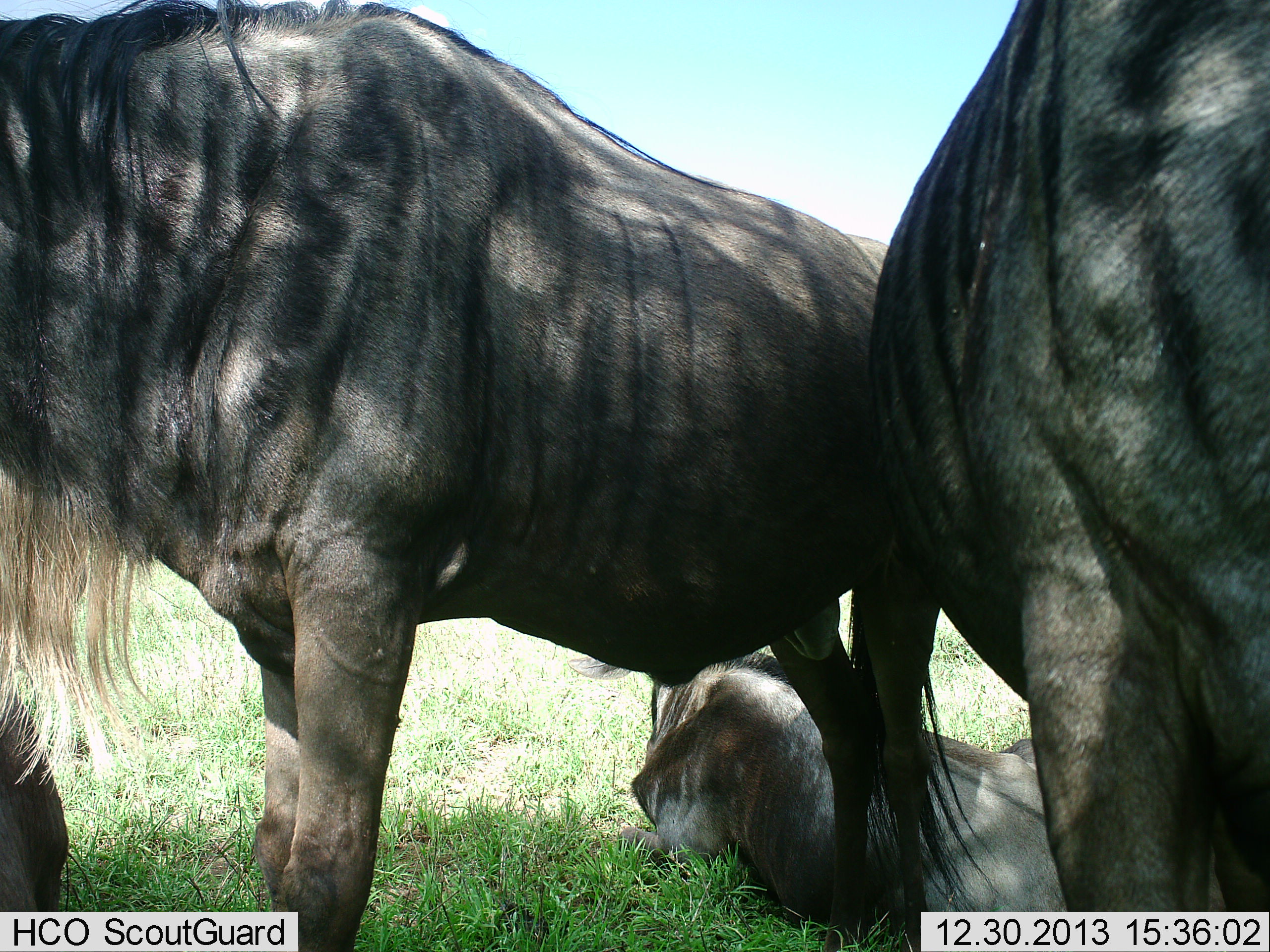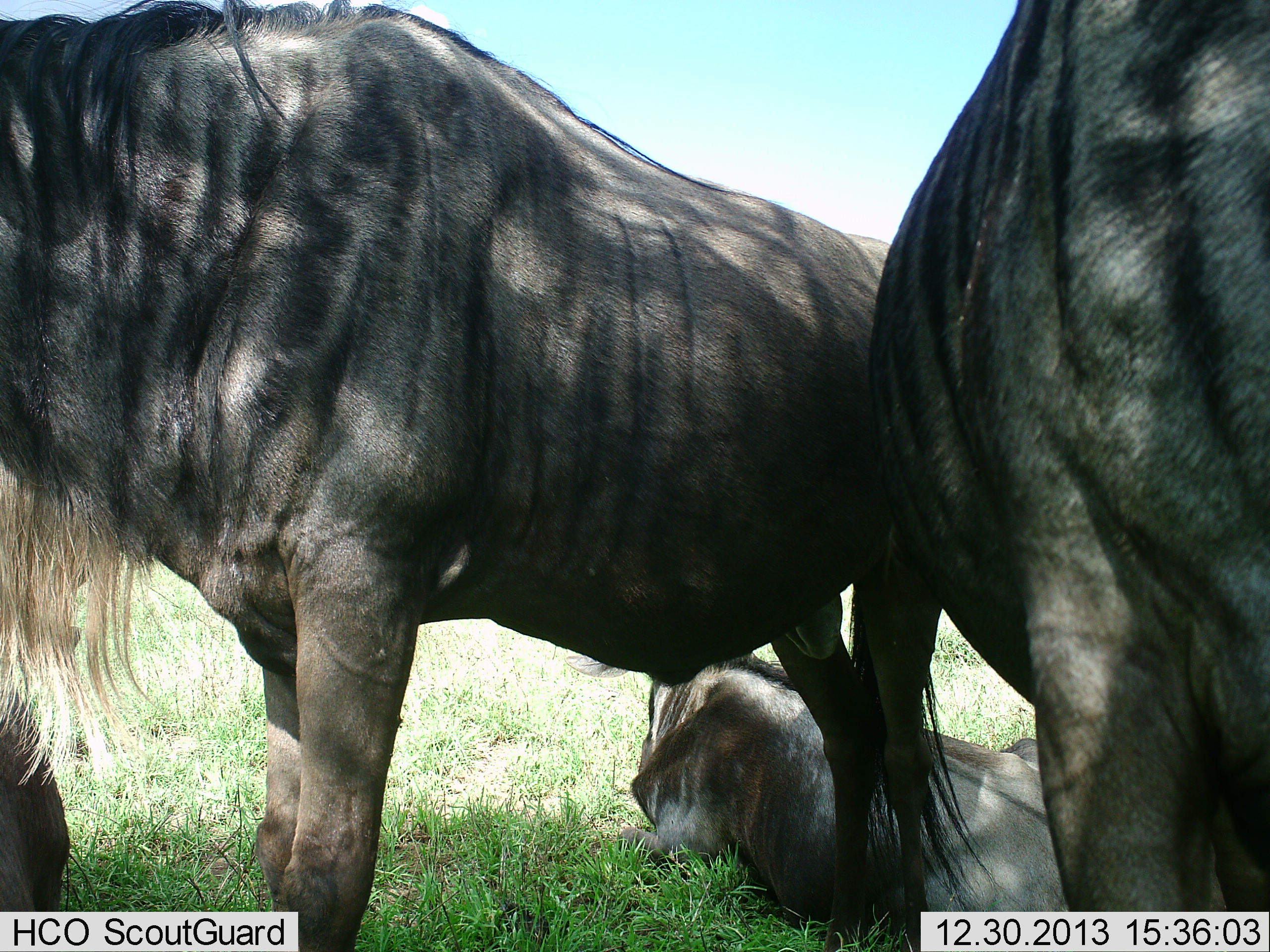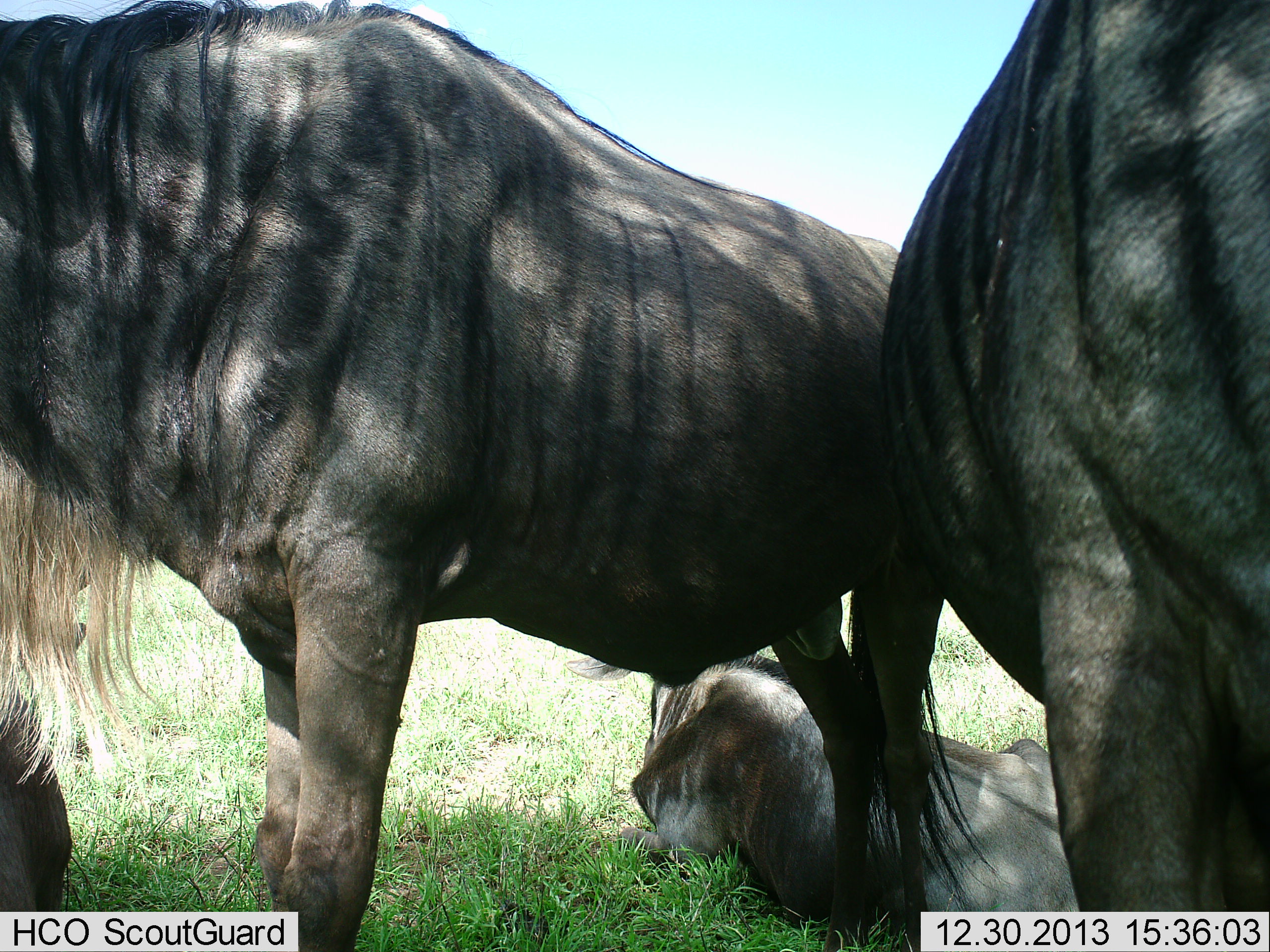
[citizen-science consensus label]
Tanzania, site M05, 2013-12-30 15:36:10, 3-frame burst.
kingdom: Animalia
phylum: Chordata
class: Mammalia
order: Artiodactyla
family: Bovidae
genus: Connochaetes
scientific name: Connochaetes taurinus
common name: blue wildebeest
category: wildebeest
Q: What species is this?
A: Wildebeest (blue wildebeest) (Connochaetes taurinus).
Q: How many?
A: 4.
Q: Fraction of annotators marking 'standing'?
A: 90%.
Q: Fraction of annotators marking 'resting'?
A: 100%.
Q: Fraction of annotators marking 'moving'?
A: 0%.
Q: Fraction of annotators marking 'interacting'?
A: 0%.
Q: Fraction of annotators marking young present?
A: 0%.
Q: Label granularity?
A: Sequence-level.